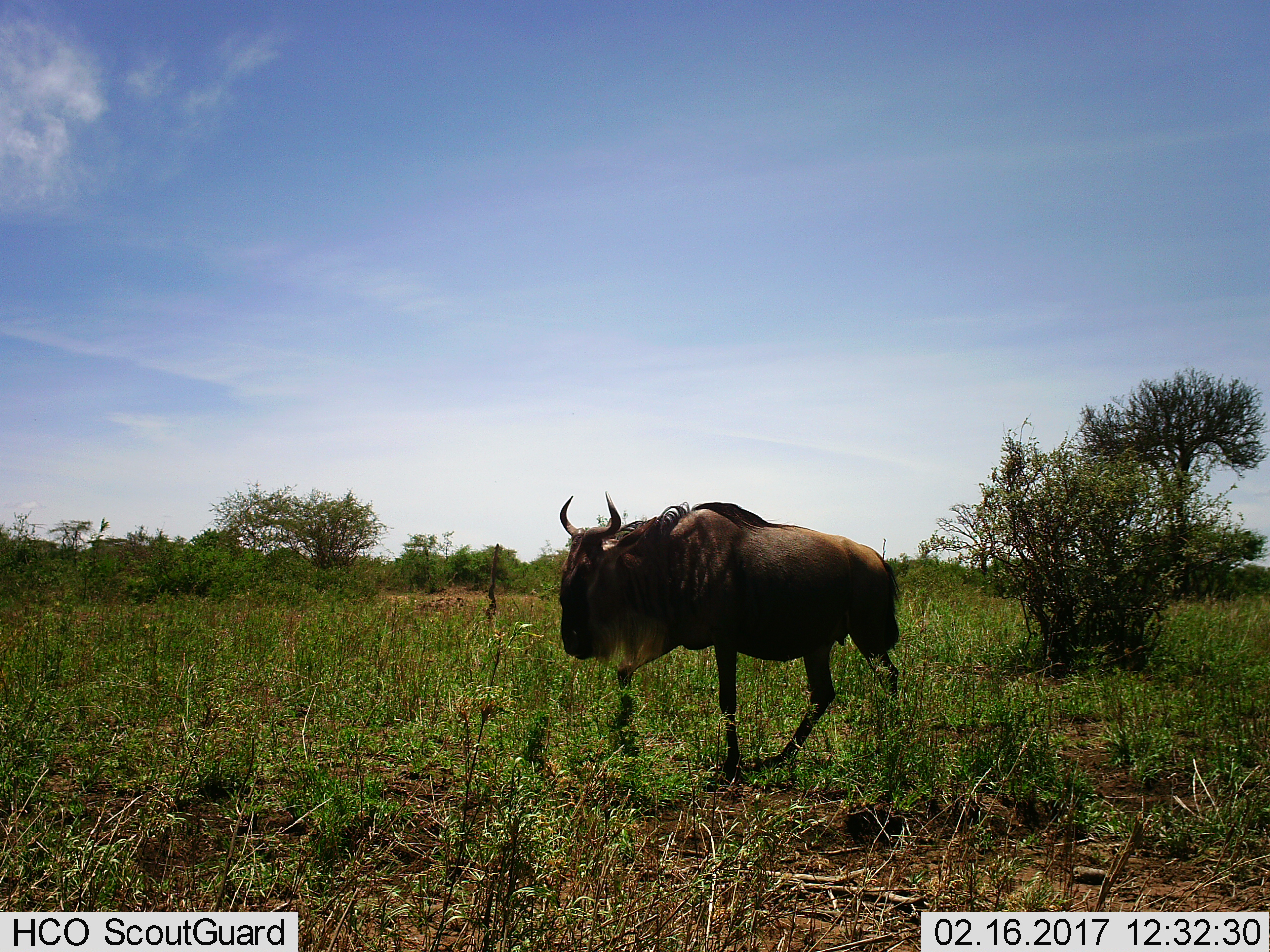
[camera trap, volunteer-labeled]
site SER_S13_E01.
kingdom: Animalia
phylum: Chordata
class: Mammalia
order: Artiodactyla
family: Bovidae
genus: Connochaetes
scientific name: Connochaetes taurinus taurinus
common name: blue wildebeest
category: wildebeestblue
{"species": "wildebeestblue (blue wildebeest) (Connochaetes taurinus taurinus)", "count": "1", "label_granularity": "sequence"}